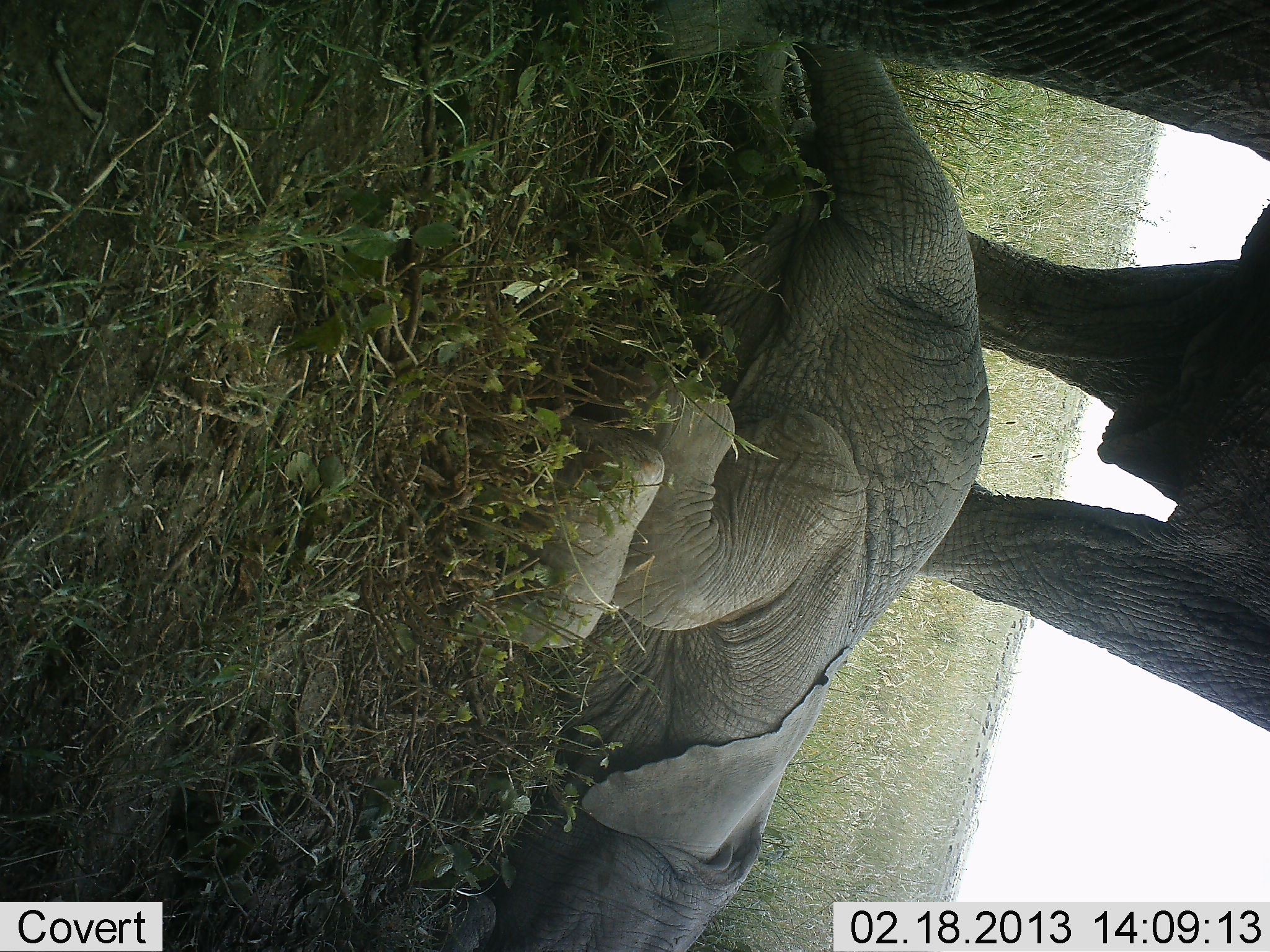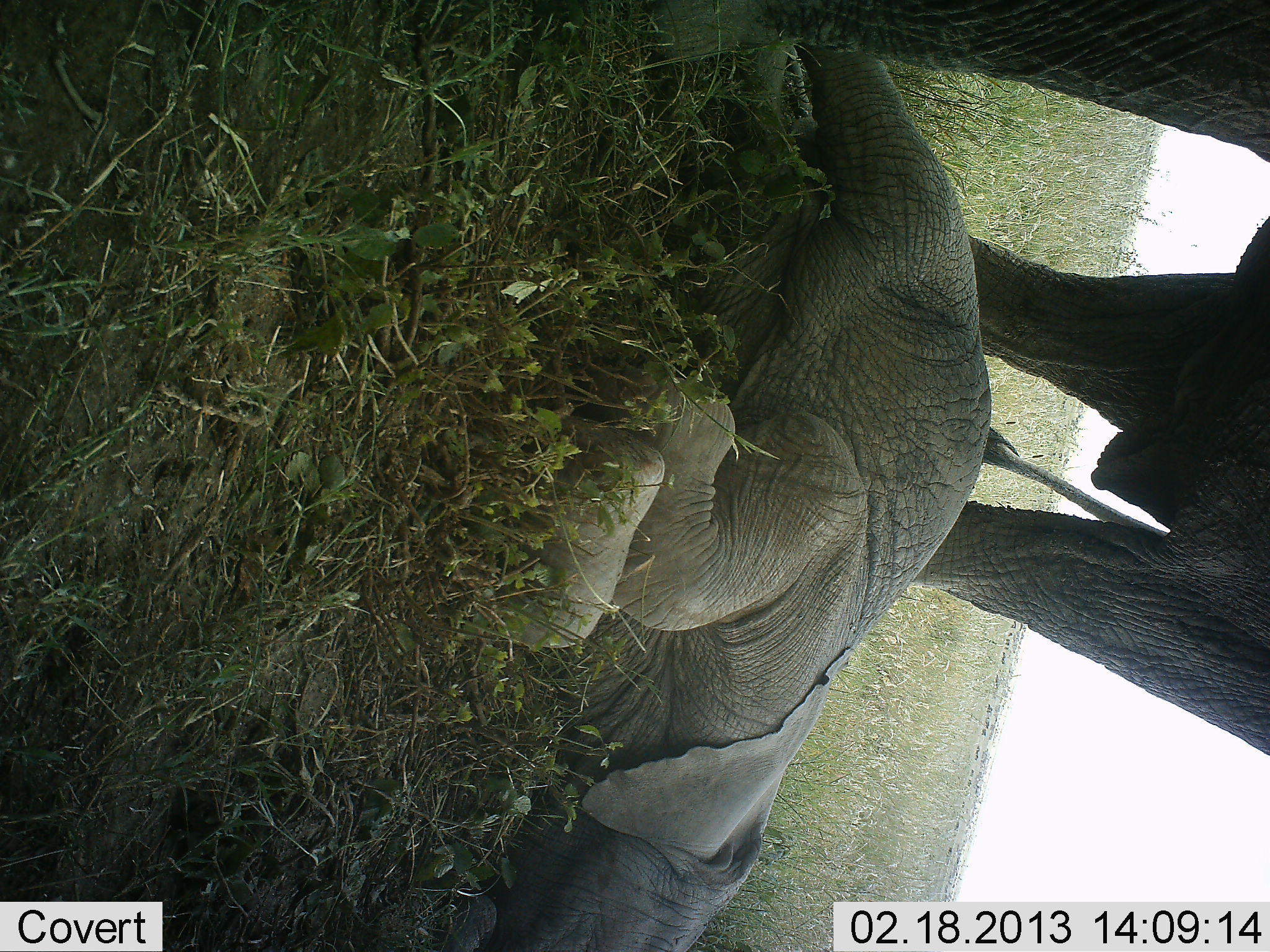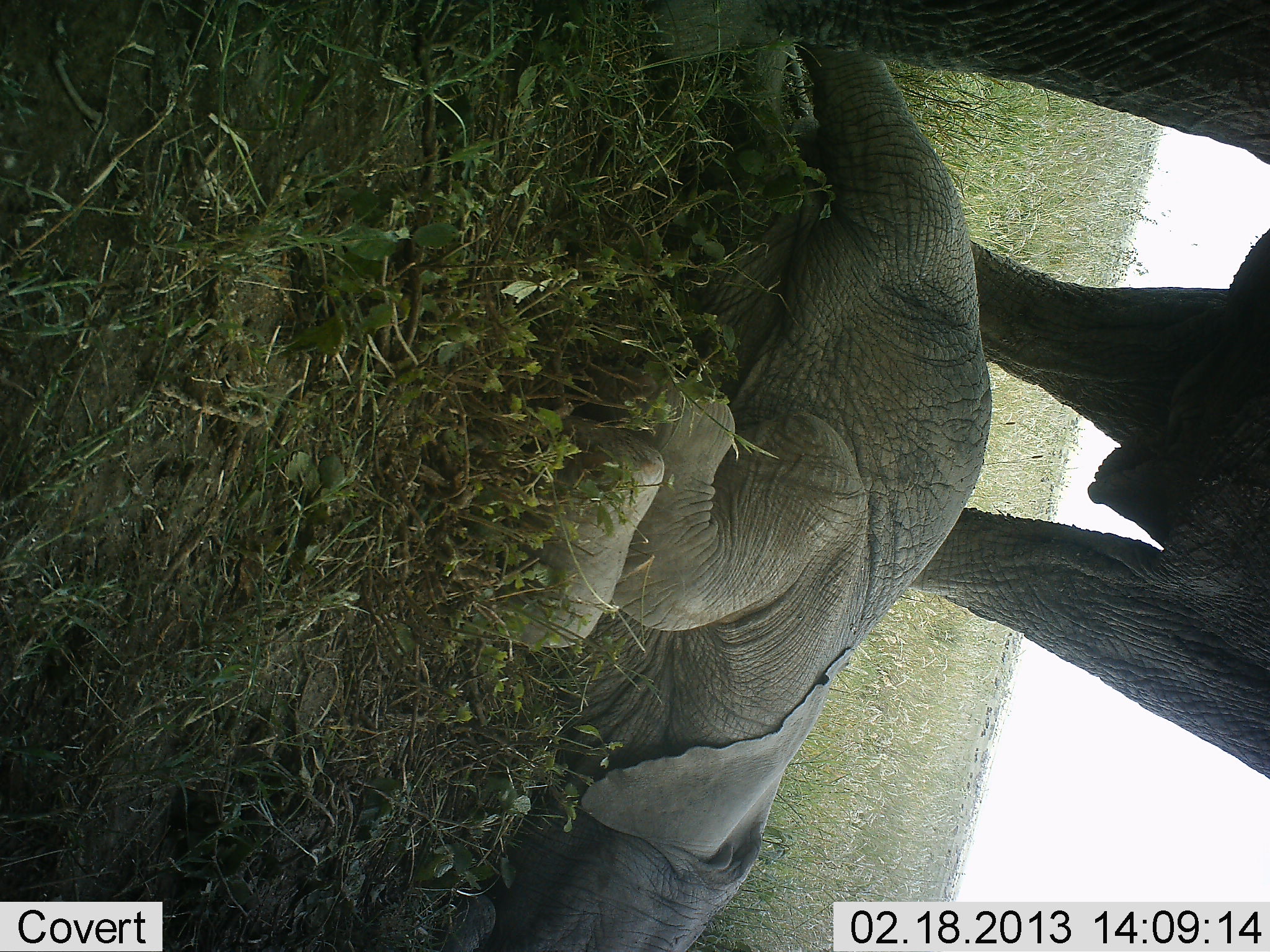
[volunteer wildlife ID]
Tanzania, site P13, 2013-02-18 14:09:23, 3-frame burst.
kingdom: Animalia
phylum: Chordata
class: Mammalia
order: Proboscidea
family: Elephantidae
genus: Loxodonta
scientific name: Loxodonta africana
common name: african bush elephant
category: elephant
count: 2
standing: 70%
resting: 89%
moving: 4%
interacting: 7%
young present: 56%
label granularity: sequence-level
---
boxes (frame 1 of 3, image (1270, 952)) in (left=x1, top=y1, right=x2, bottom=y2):
animal: (left=430, top=40, right=992, bottom=952); (left=650, top=0, right=1270, bottom=735)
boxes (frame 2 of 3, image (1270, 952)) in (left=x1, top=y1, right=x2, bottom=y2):
animal: (left=430, top=36, right=992, bottom=952); (left=660, top=0, right=1270, bottom=762)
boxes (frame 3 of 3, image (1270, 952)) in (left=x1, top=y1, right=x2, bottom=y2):
animal: (left=430, top=41, right=992, bottom=952); (left=679, top=0, right=1270, bottom=784)